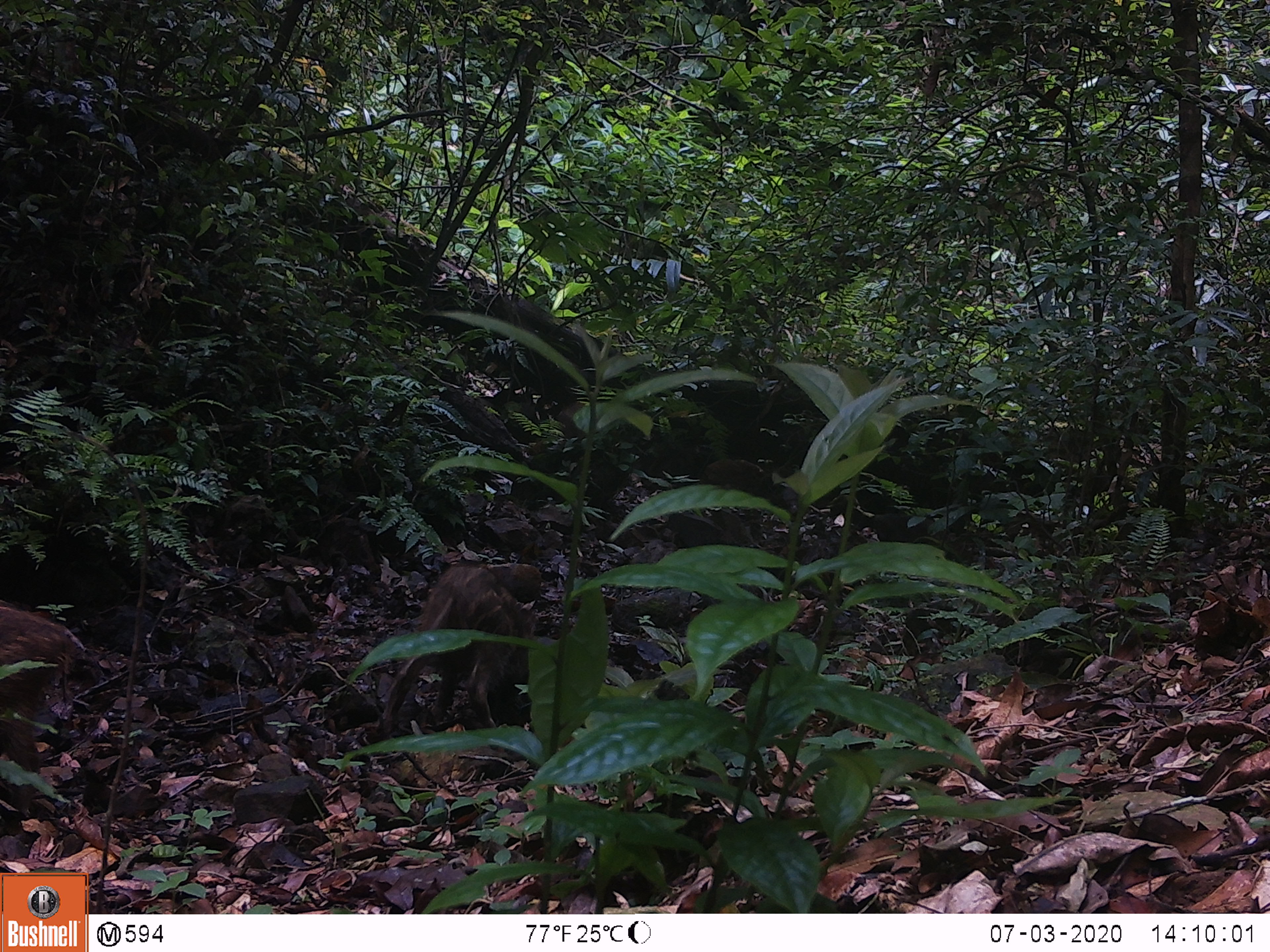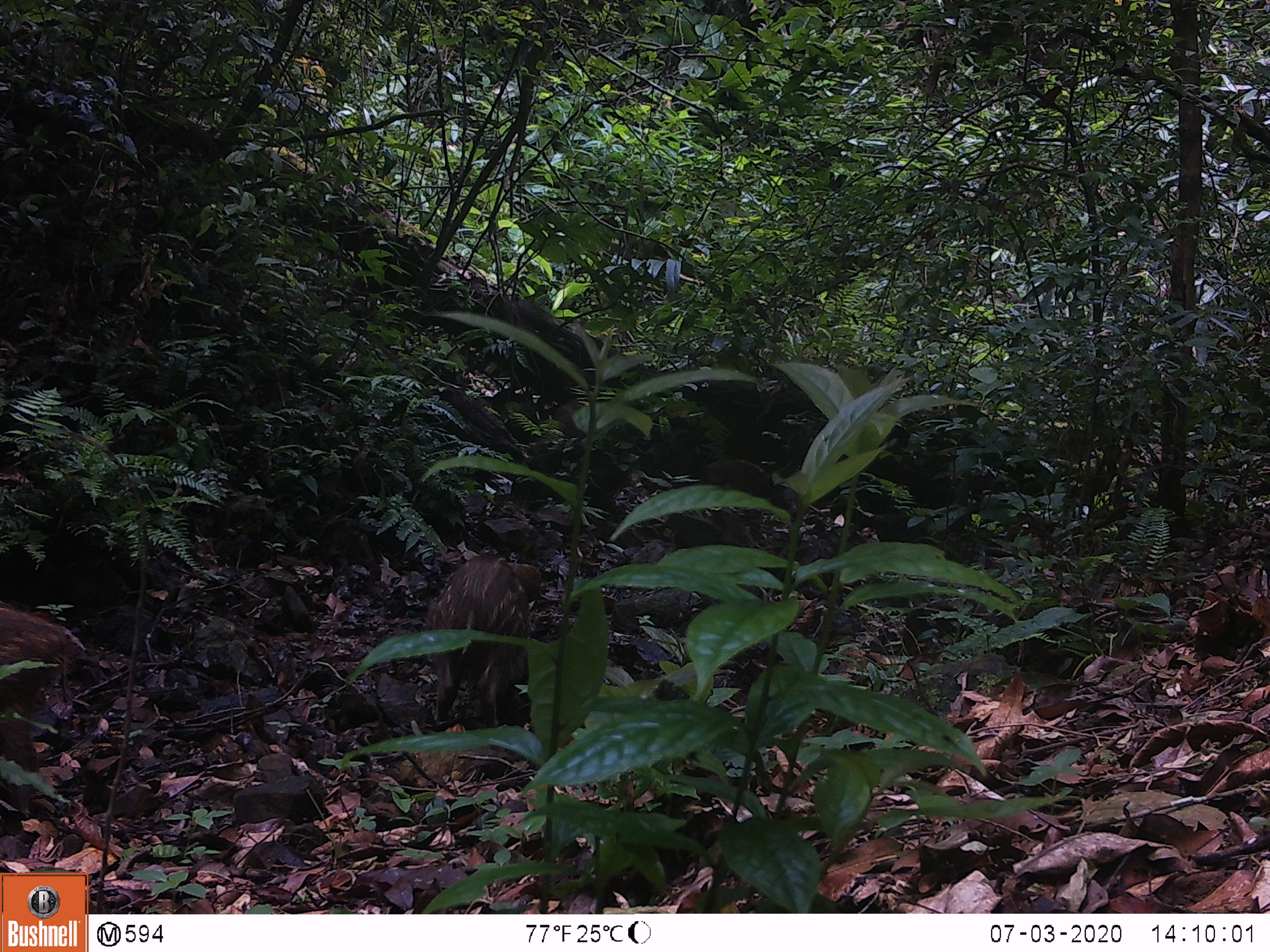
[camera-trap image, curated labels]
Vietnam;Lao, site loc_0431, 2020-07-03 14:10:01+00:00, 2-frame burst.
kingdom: Animalia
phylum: Chordata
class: Mammalia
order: Artiodactyla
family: Suidae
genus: Sus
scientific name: Sus scrofa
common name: eurasian wild pig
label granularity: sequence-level